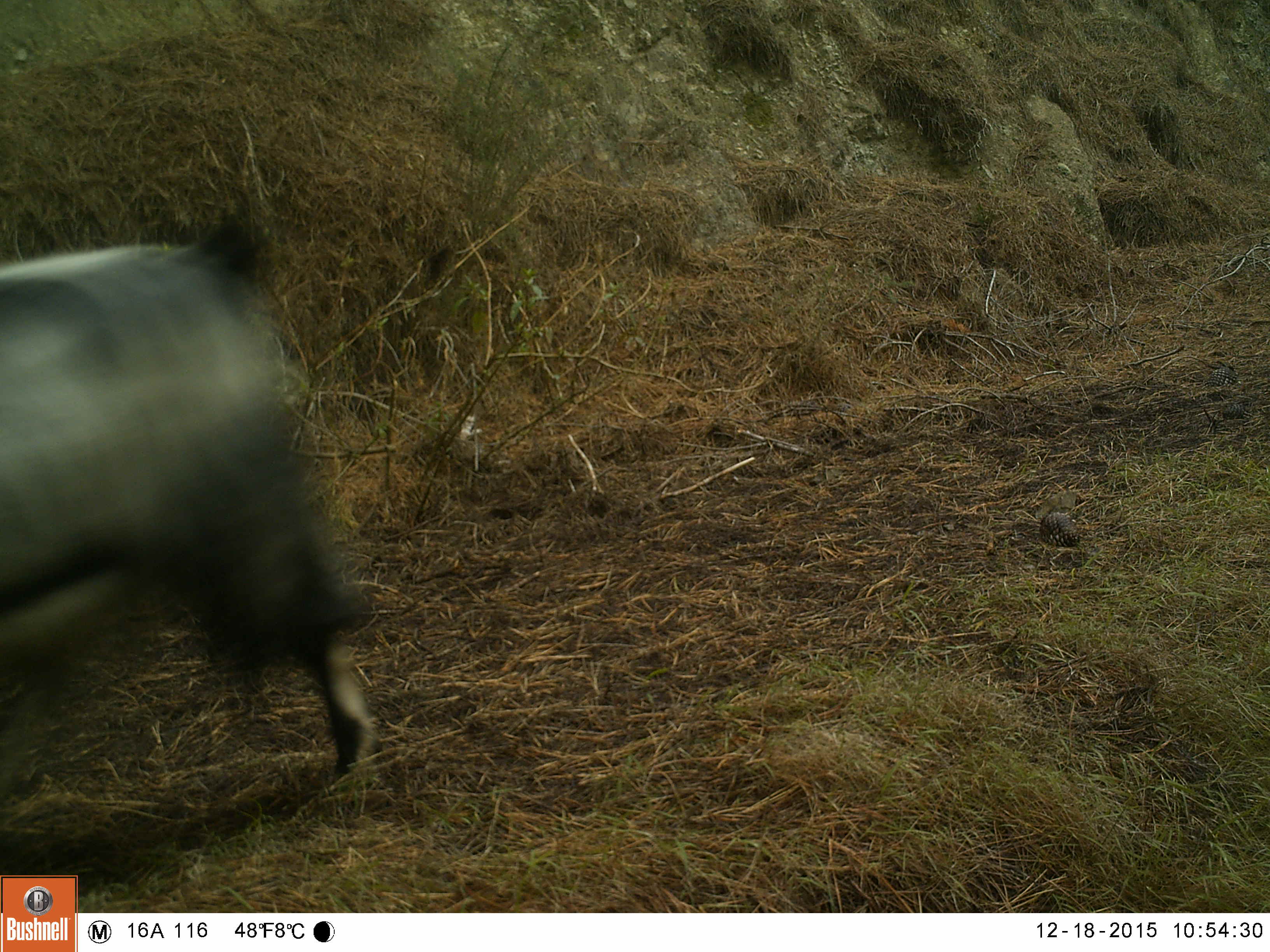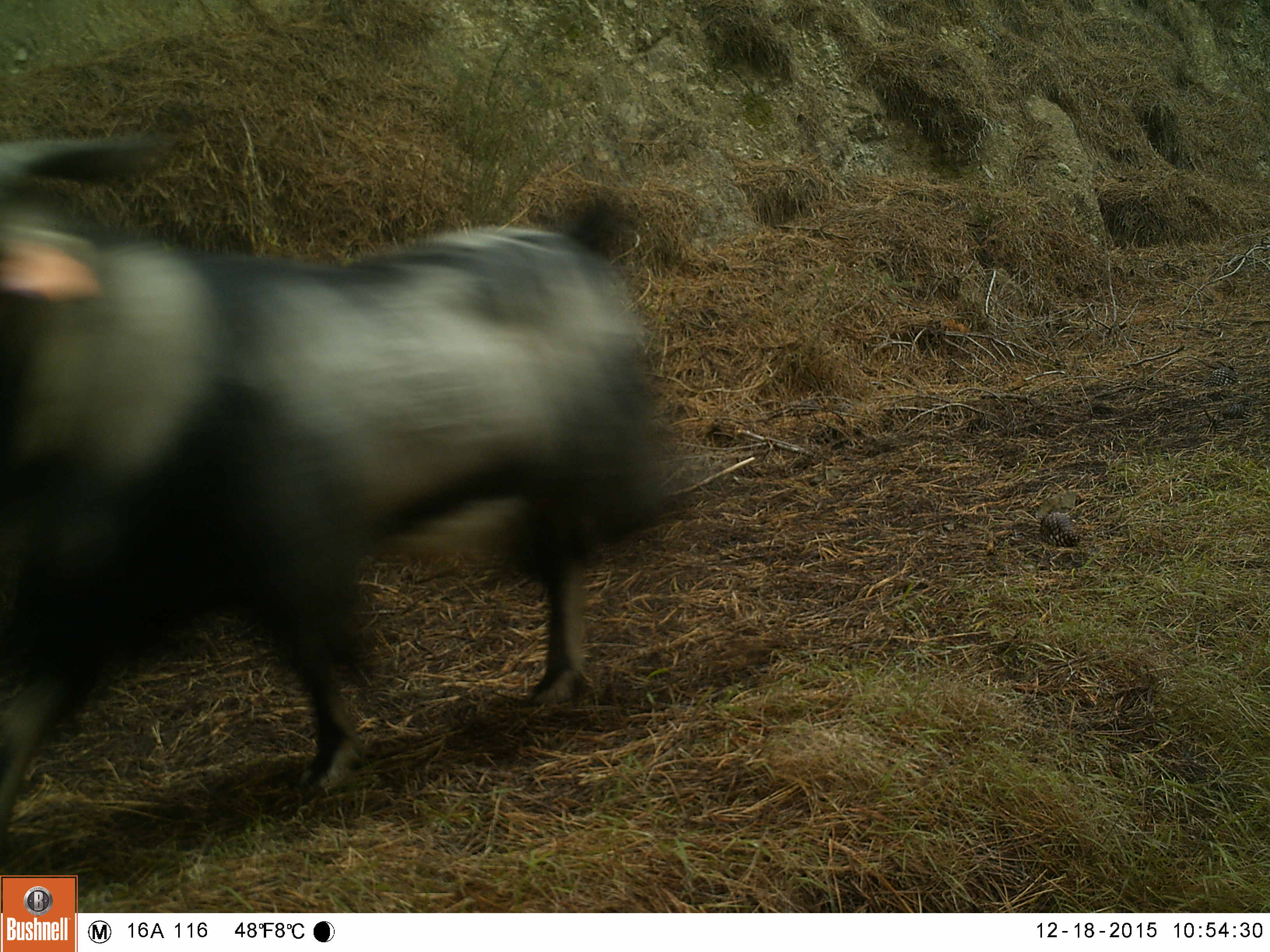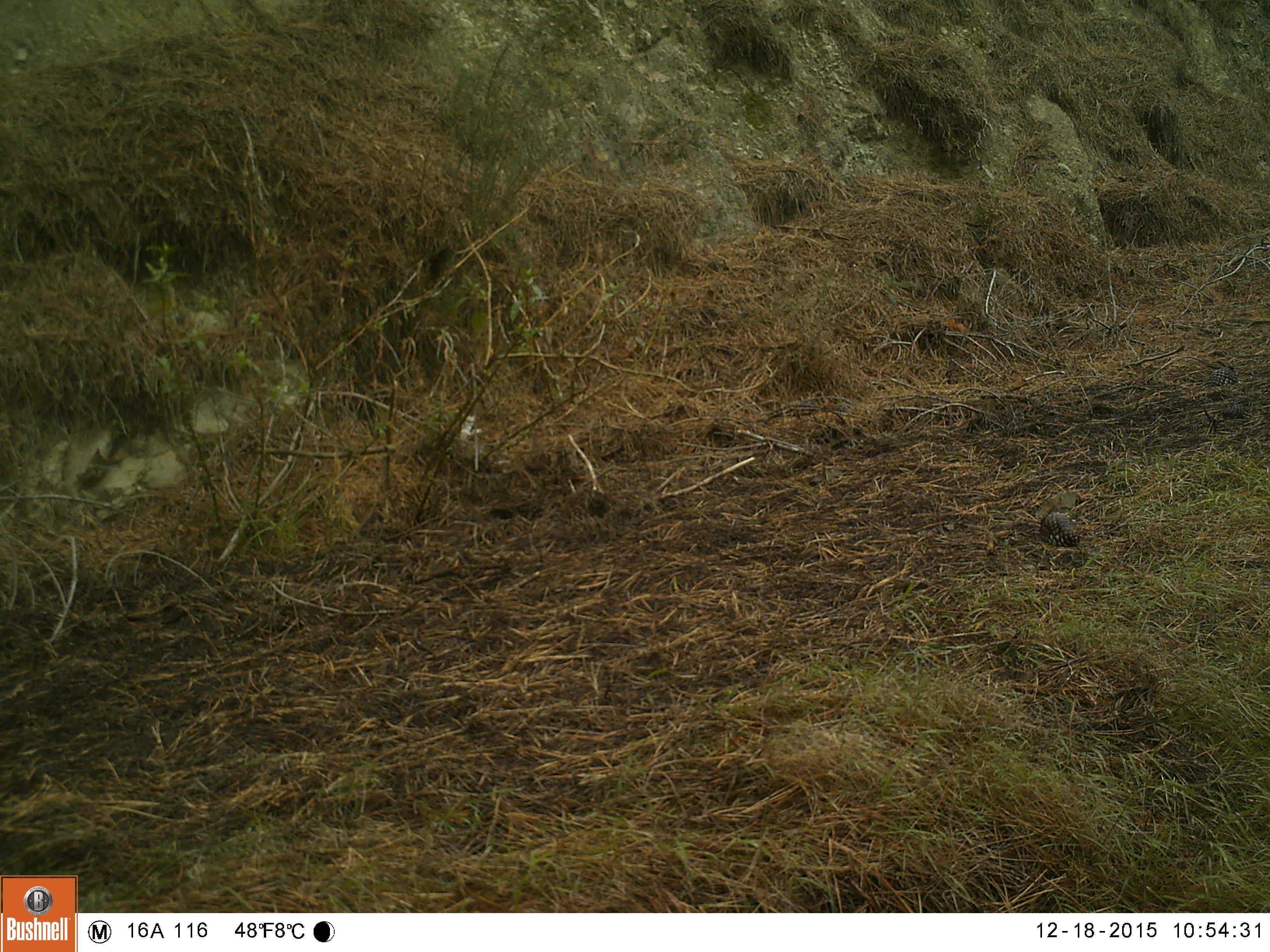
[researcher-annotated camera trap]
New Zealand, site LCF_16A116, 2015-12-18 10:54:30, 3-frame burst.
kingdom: Animalia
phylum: Chordata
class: Mammalia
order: Artiodactyla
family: Bovidae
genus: Capra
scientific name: Capra hircus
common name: goat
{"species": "goat (Capra hircus)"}